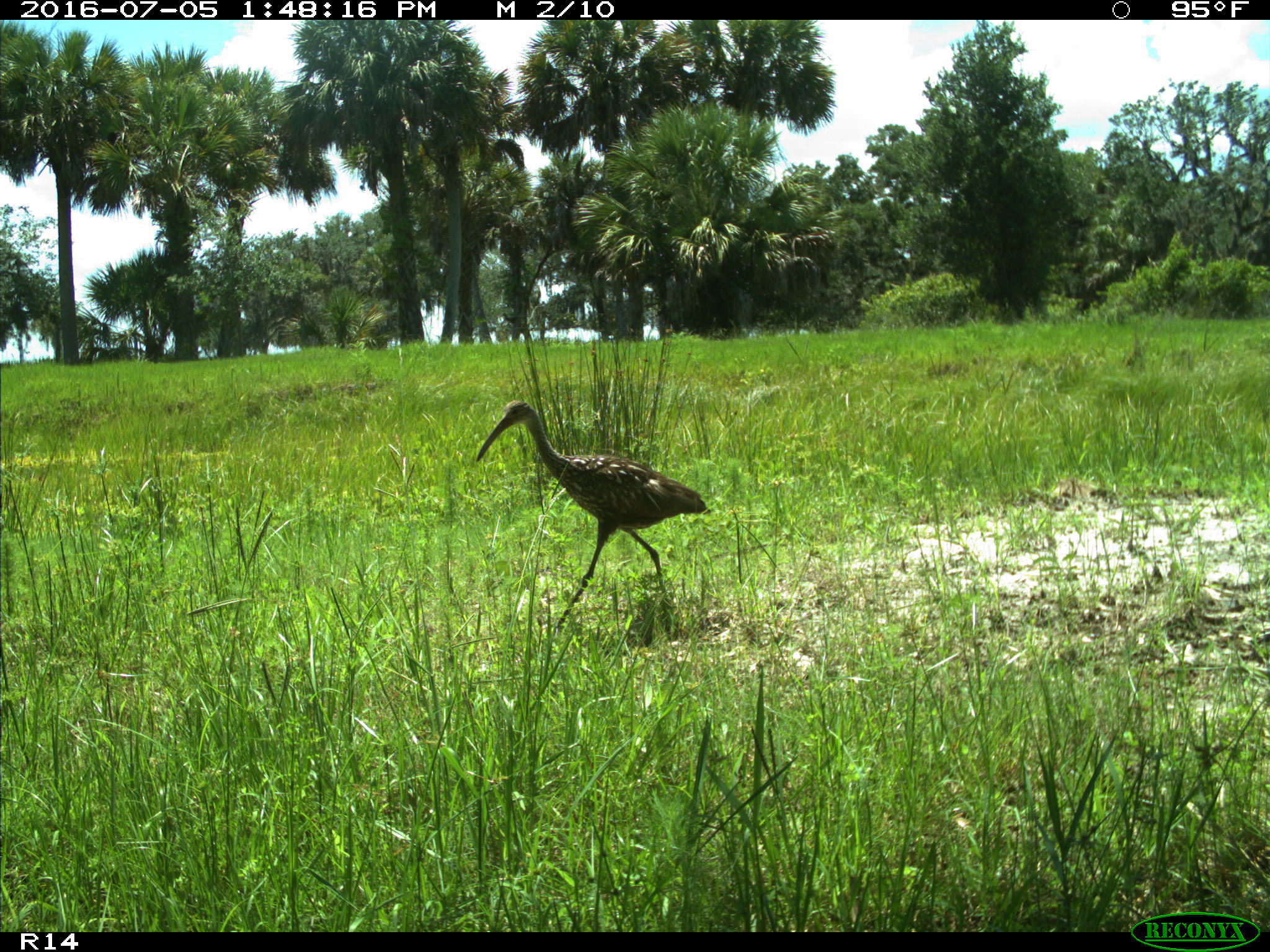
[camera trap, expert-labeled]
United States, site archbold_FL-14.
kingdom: Animalia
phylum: Chordata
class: Aves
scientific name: Aves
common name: birds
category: unidentified bird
Unidentified bird (birds) (Aves).